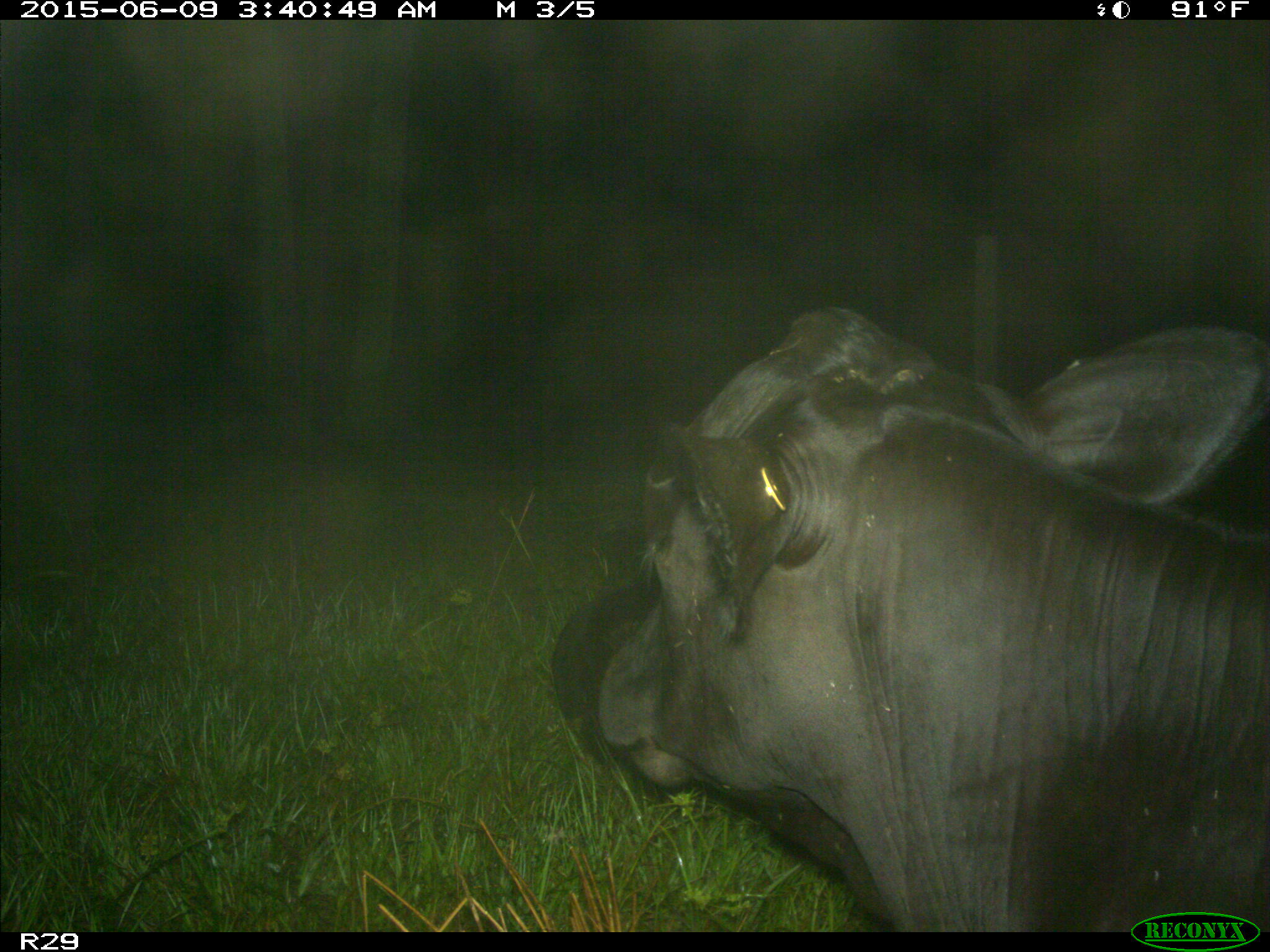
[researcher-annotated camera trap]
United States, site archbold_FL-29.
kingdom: Animalia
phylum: Chordata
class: Mammalia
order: Artiodactyla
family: Bovidae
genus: Bos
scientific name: Bos taurus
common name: domestic cow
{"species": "Bos taurus (domestic cow)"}